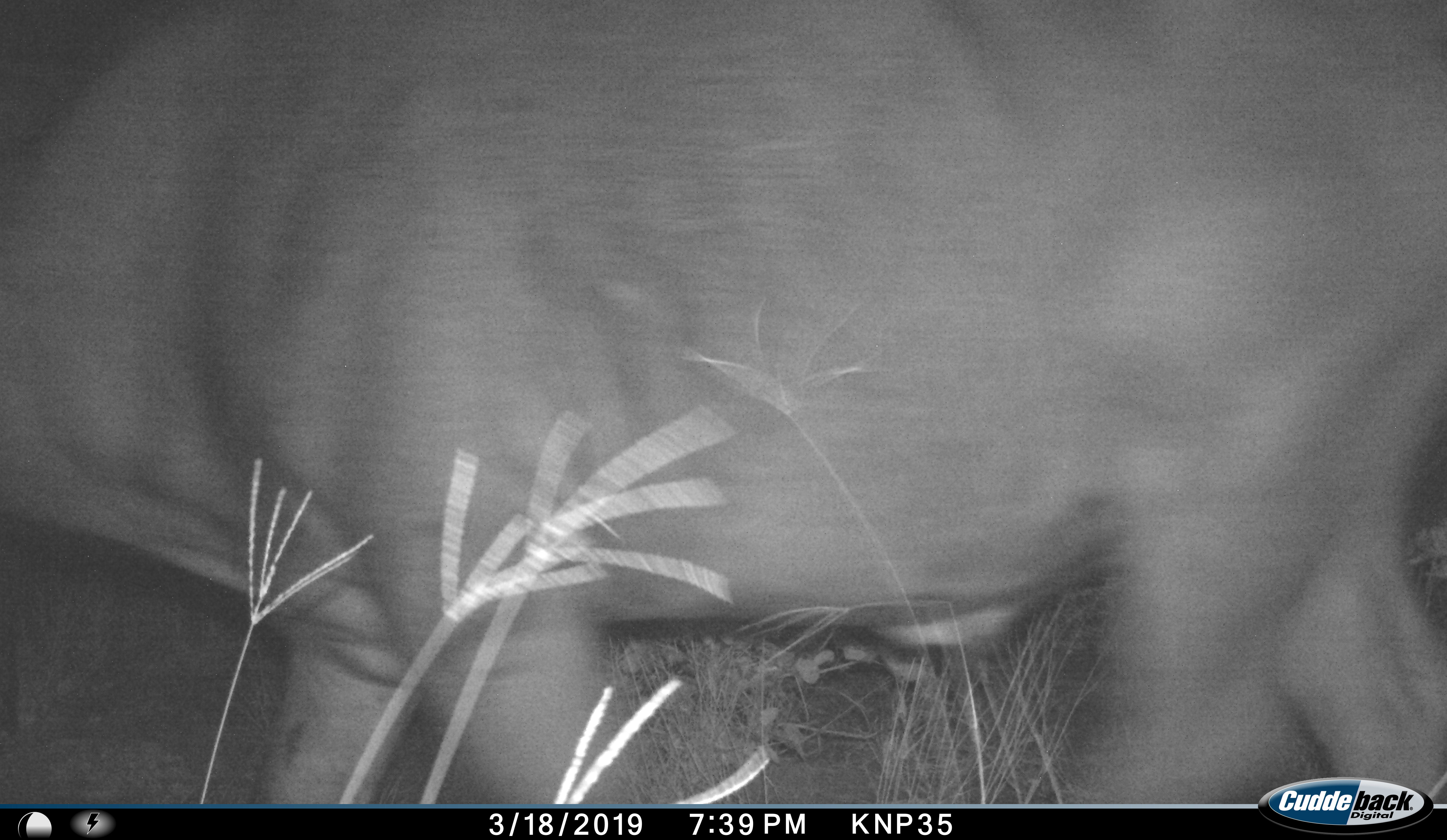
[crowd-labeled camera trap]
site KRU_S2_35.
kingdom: Animalia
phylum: Chordata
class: Mammalia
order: Artiodactyla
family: Bovidae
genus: Syncerus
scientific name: Syncerus caffer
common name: african buffalo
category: buffalo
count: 1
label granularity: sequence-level